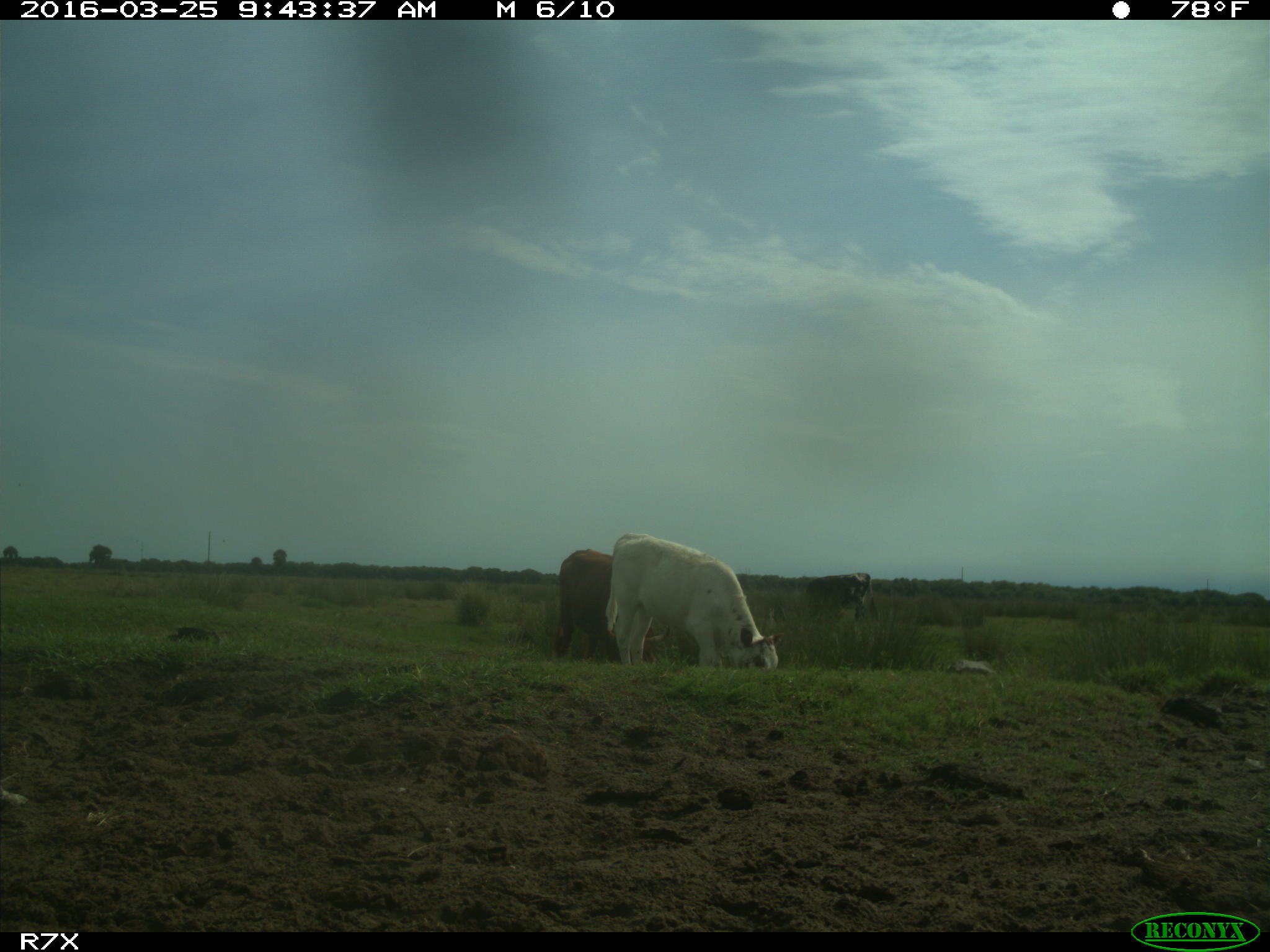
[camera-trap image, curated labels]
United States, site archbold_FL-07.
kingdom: Animalia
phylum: Chordata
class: Mammalia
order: Artiodactyla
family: Bovidae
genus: Bos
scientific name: Bos taurus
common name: domestic cow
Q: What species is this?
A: Bos taurus (domestic cow).